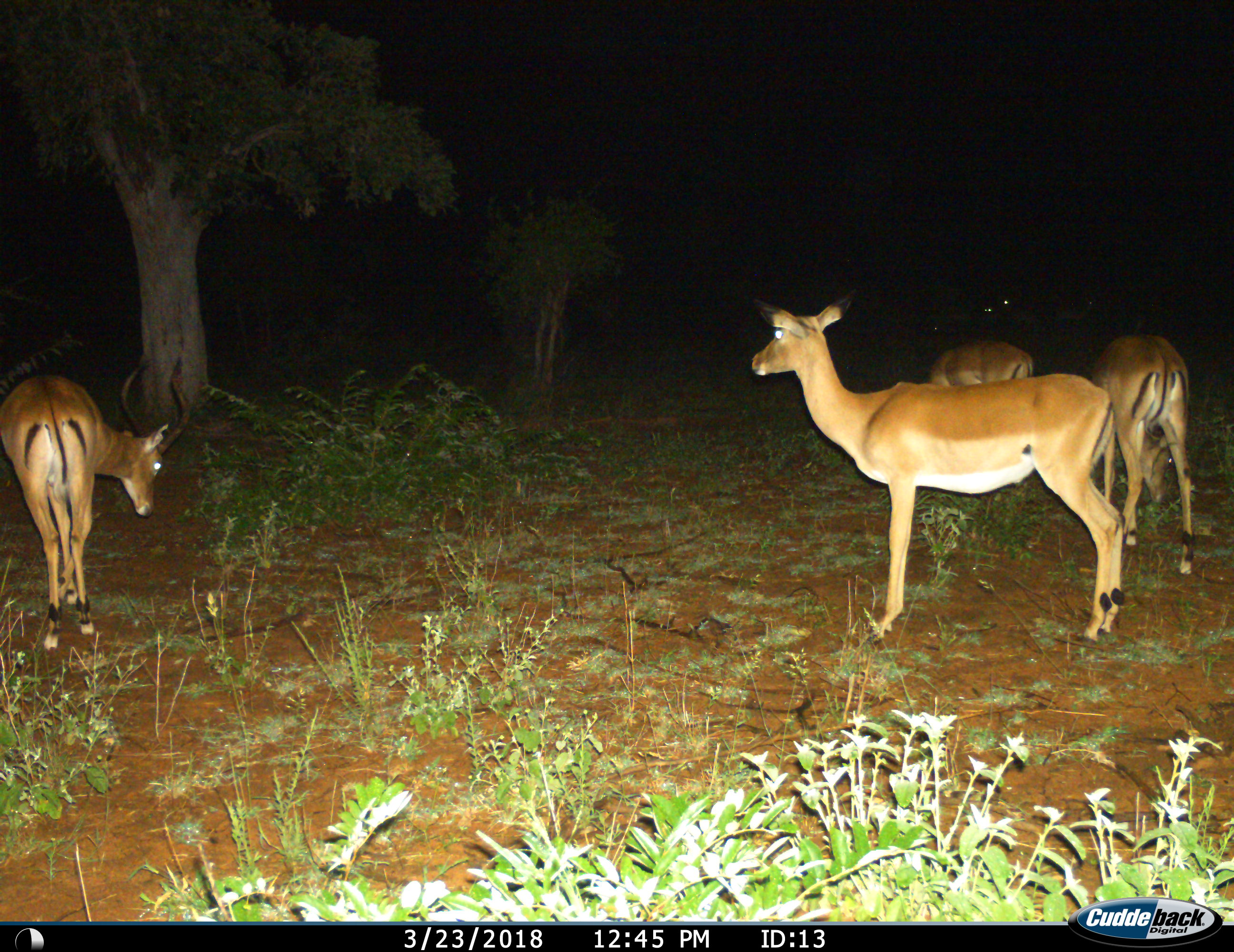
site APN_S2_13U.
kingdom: Animalia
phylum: Chordata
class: Mammalia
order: Artiodactyla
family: Bovidae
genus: Aepyceros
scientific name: Aepyceros melampus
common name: impala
Impala (Aepyceros melampus), count 6. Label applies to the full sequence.